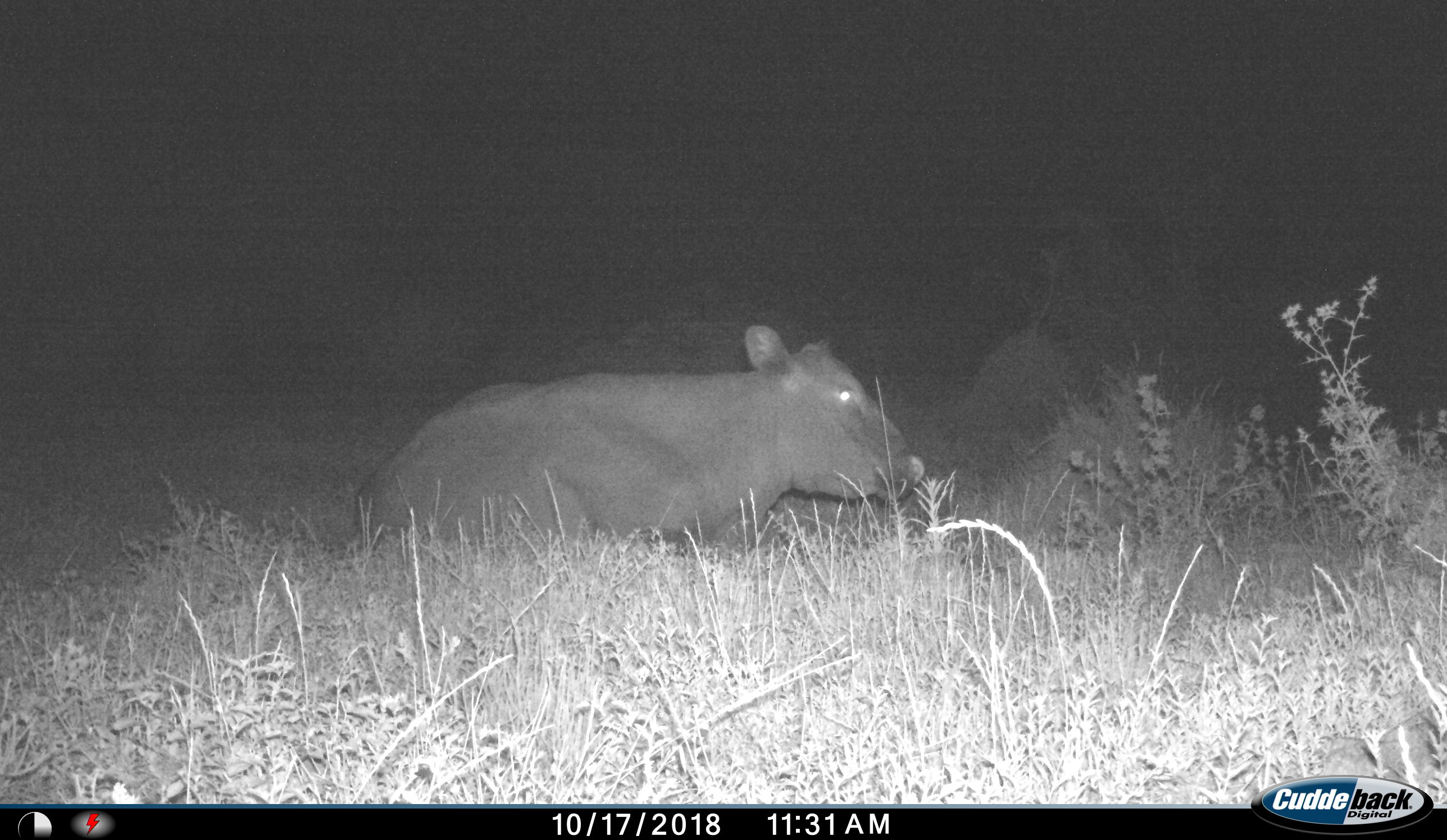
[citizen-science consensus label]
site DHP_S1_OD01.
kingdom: Animalia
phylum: Chordata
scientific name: Vertebrata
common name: domestic animal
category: domesticanimal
Domesticanimal (domestic animal) (Vertebrata), count 1. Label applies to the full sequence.